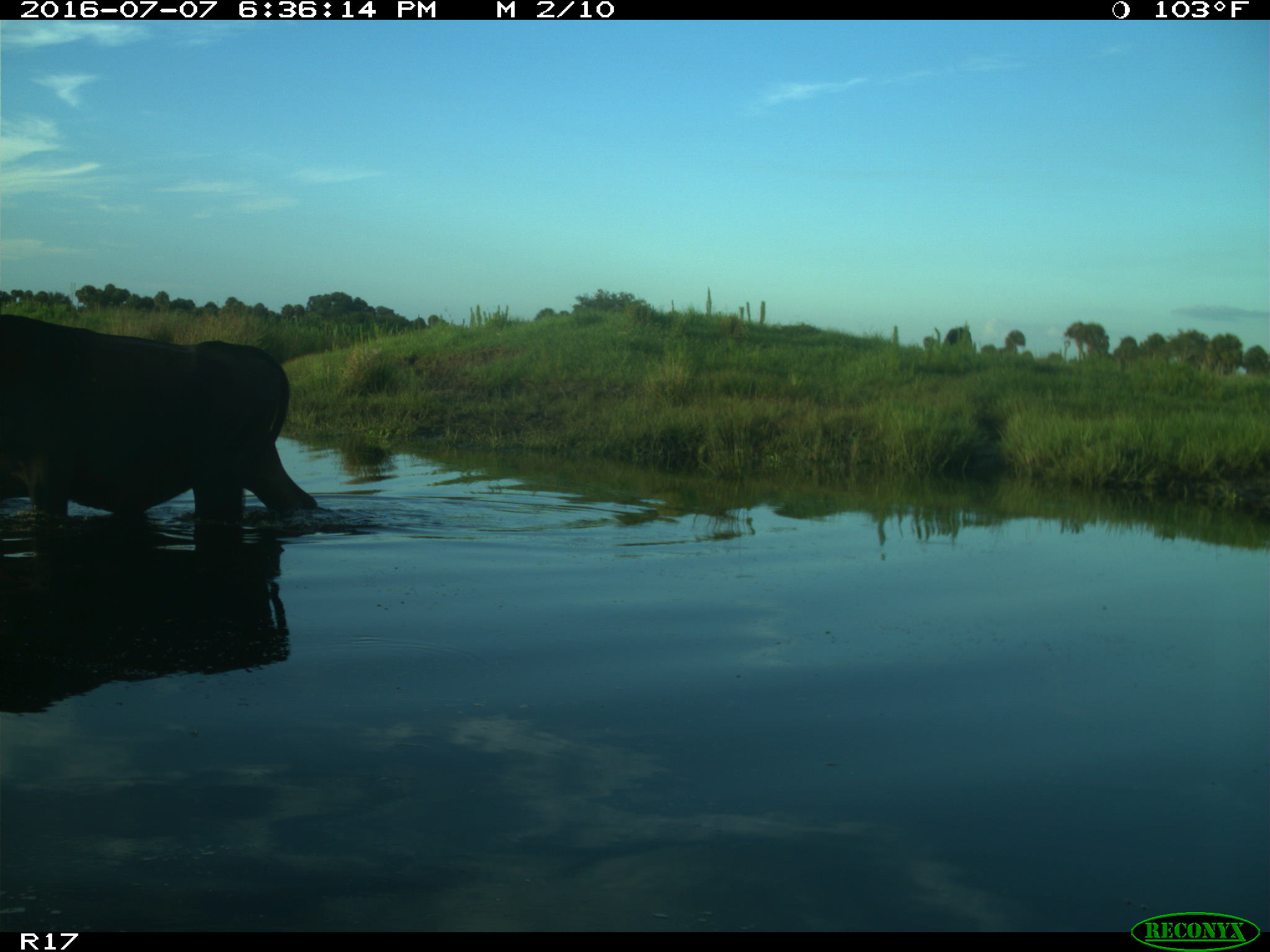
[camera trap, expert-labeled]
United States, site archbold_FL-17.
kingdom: Animalia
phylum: Chordata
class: Mammalia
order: Artiodactyla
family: Bovidae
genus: Bos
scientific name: Bos taurus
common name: domestic cow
Bos taurus (domestic cow).